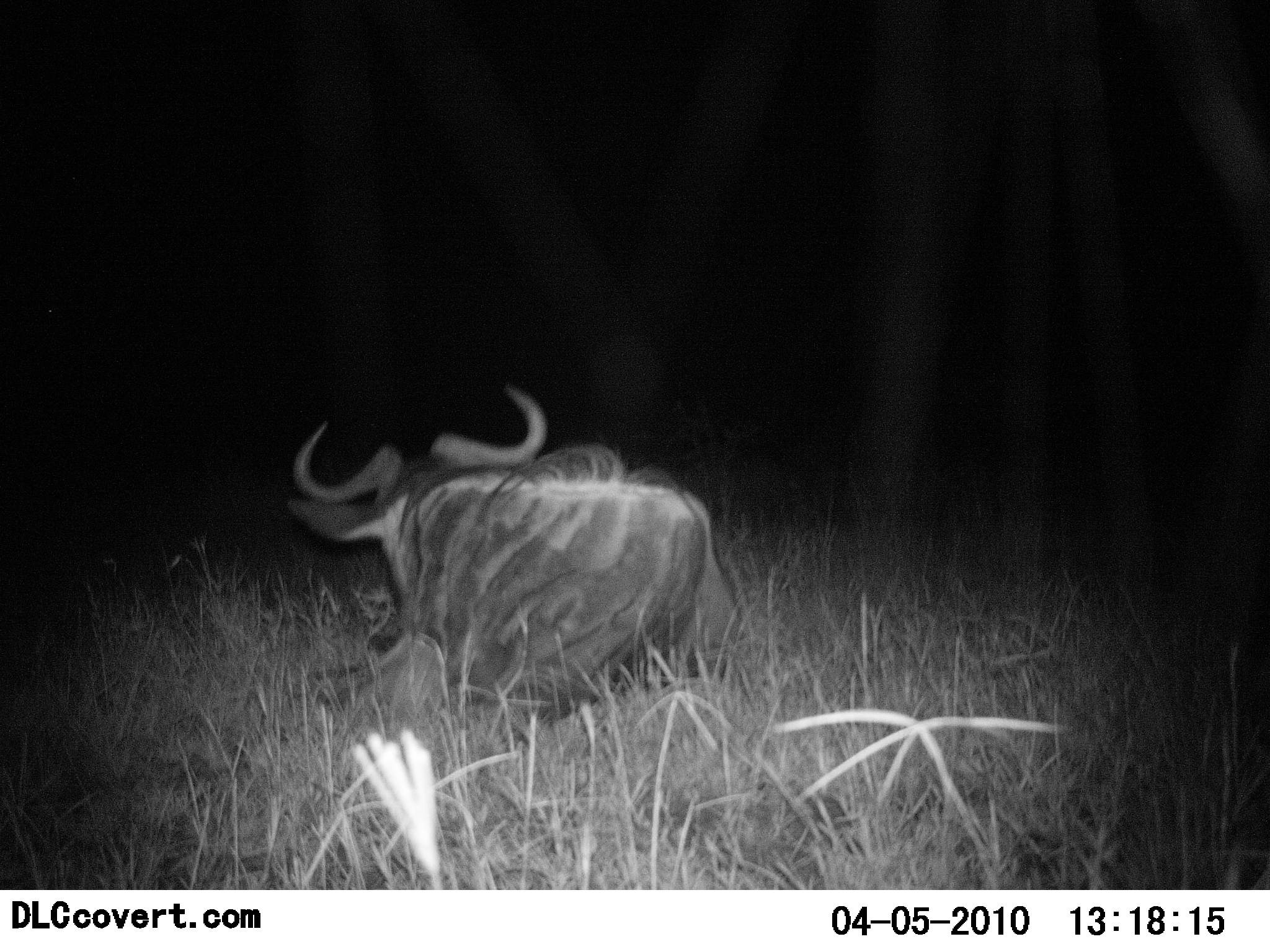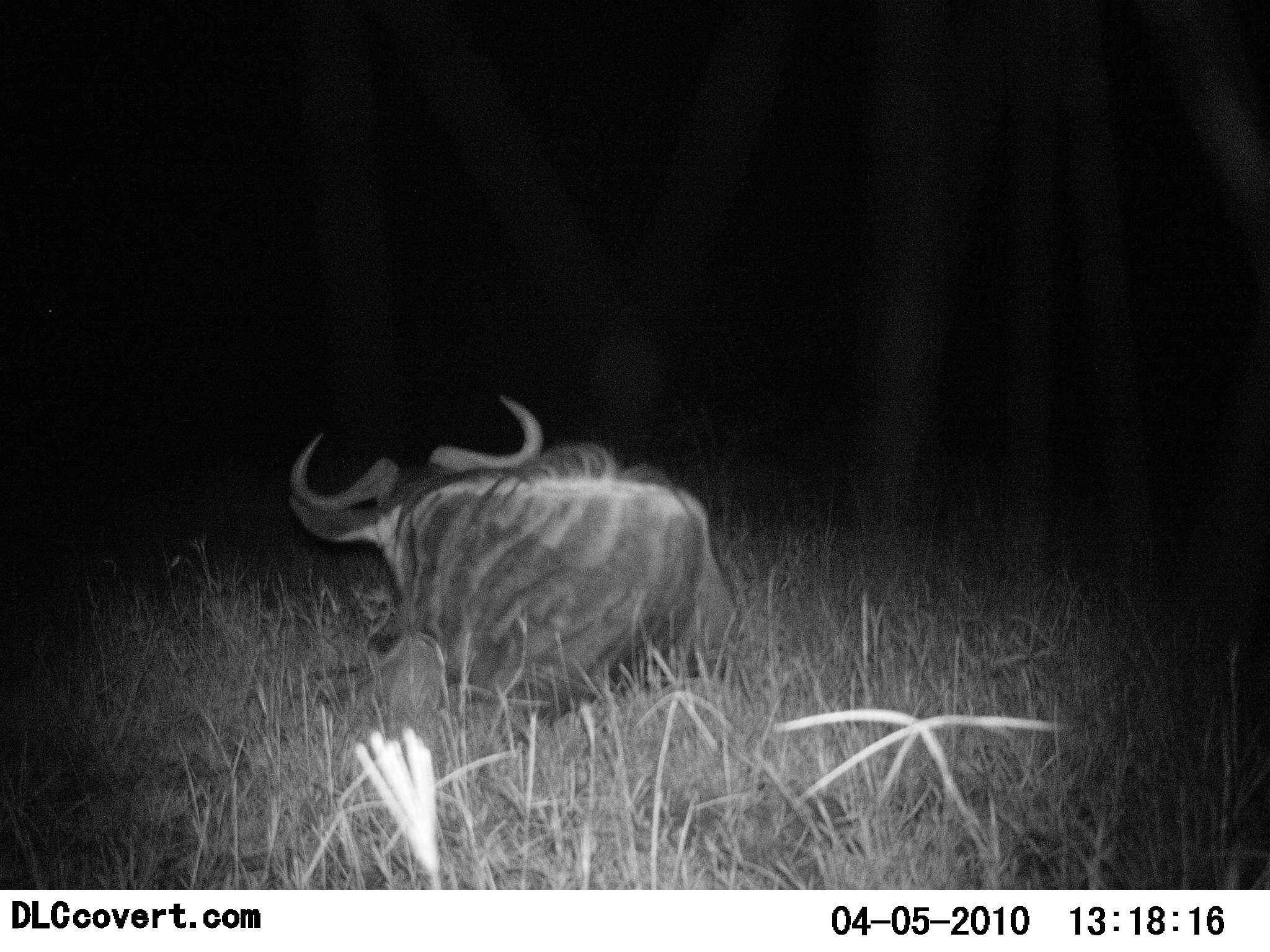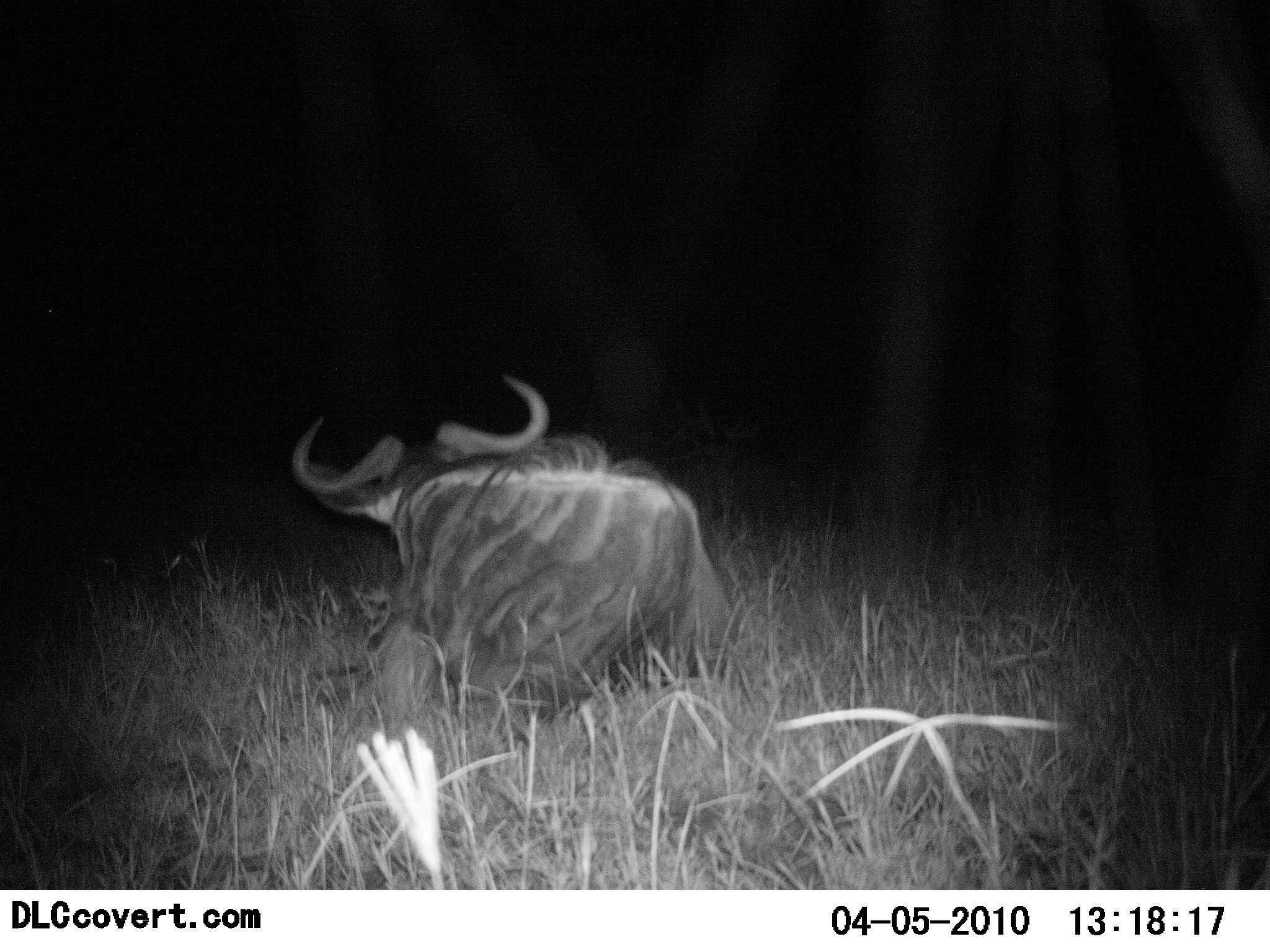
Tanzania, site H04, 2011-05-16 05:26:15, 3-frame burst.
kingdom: Animalia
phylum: Chordata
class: Mammalia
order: Artiodactyla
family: Bovidae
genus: Connochaetes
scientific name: Connochaetes taurinus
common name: blue wildebeest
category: wildebeest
Wildebeest (blue wildebeest) (Connochaetes taurinus), count 1. Behavior (volunteer vote fractions): standing 10%, resting 80%, moving 10%, interacting 0%. Young present (vote fraction): 0%. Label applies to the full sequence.